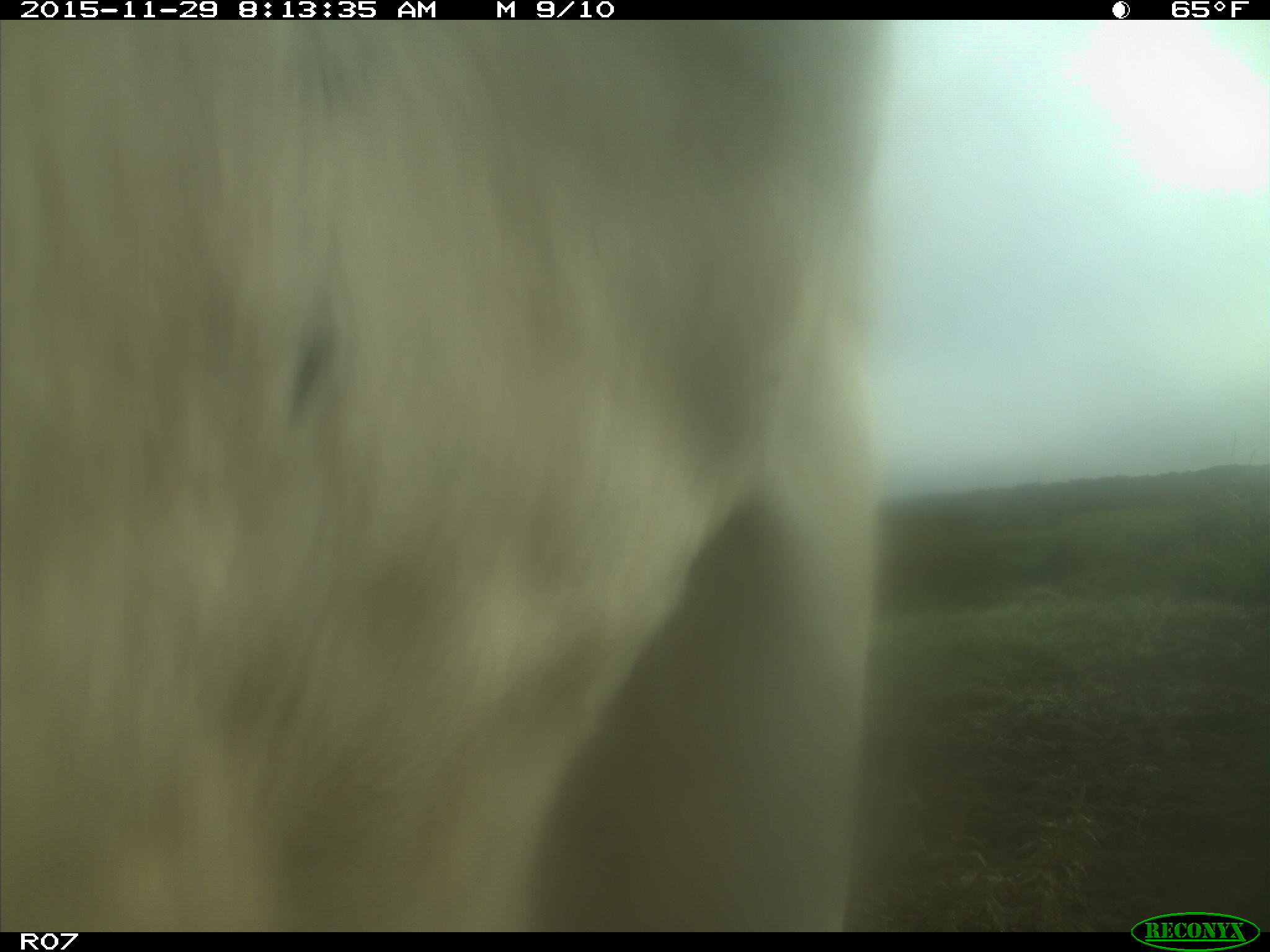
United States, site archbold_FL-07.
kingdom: Animalia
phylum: Chordata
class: Mammalia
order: Artiodactyla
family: Bovidae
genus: Bos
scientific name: Bos taurus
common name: domestic cow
Bos taurus (domestic cow).